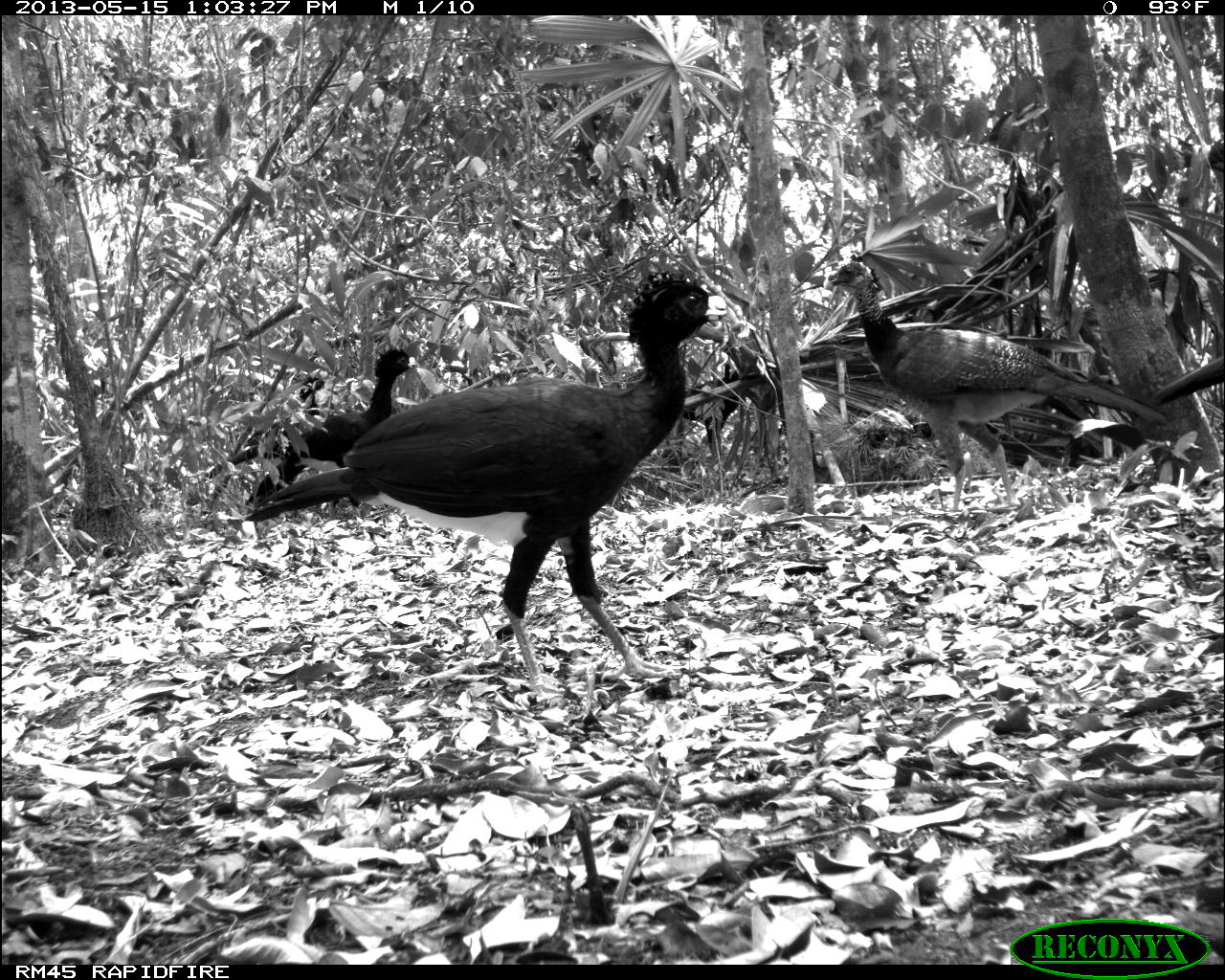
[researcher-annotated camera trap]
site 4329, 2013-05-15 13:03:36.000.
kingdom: Animalia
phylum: Chordata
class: Aves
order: Galliformes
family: Cracidae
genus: Crax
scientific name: Crax rubra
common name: great curassow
Crax rubra (great curassow), count 4.